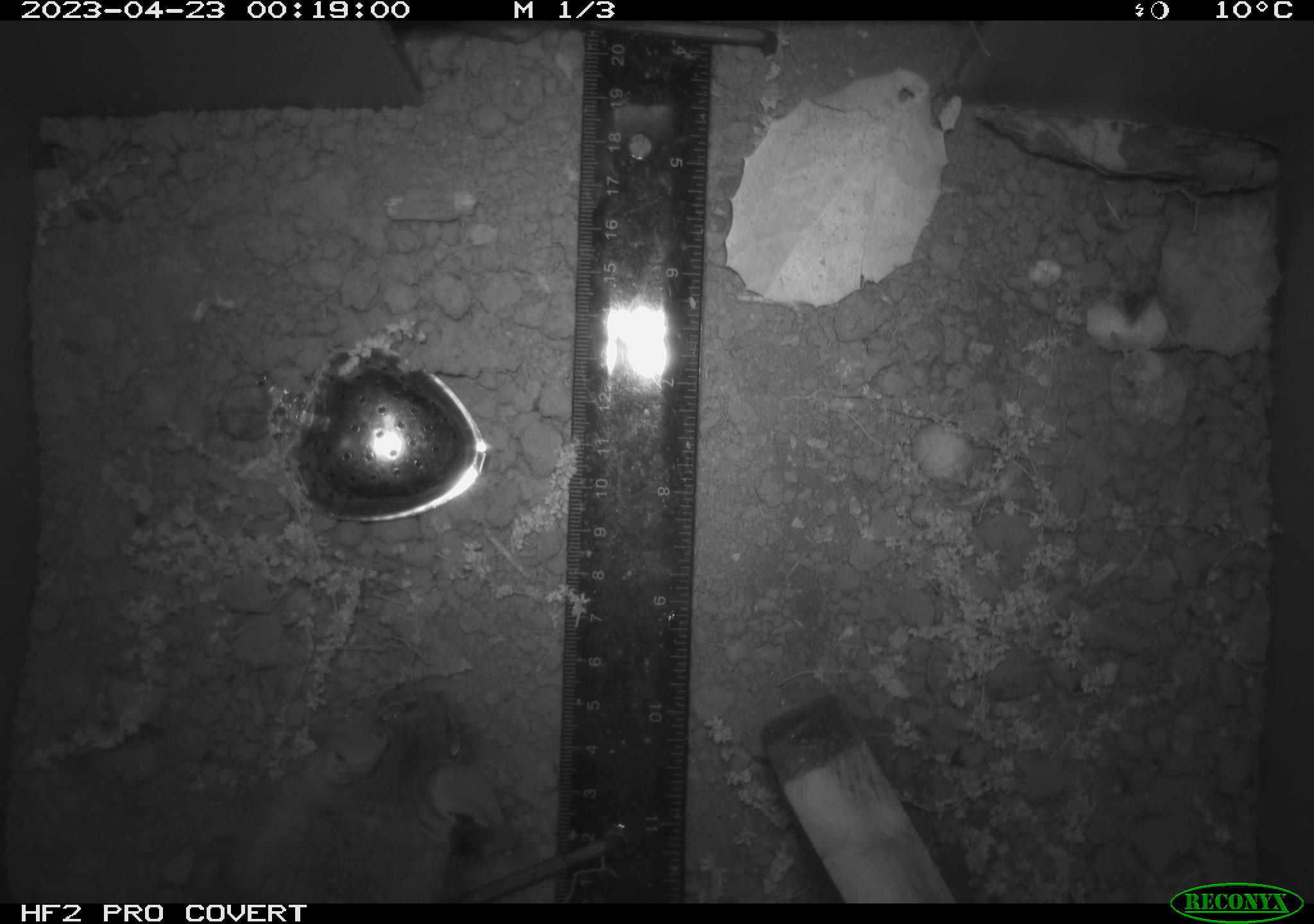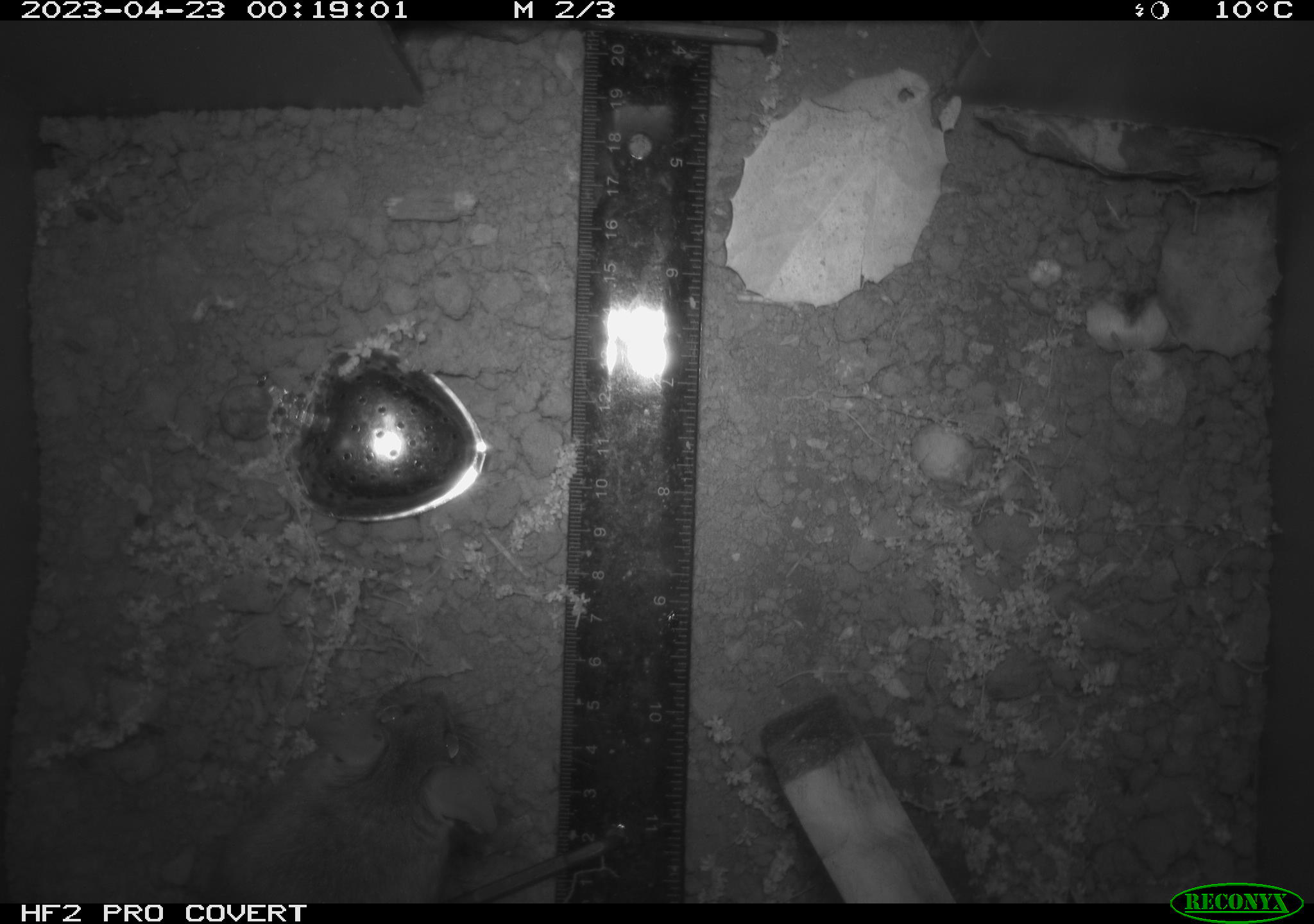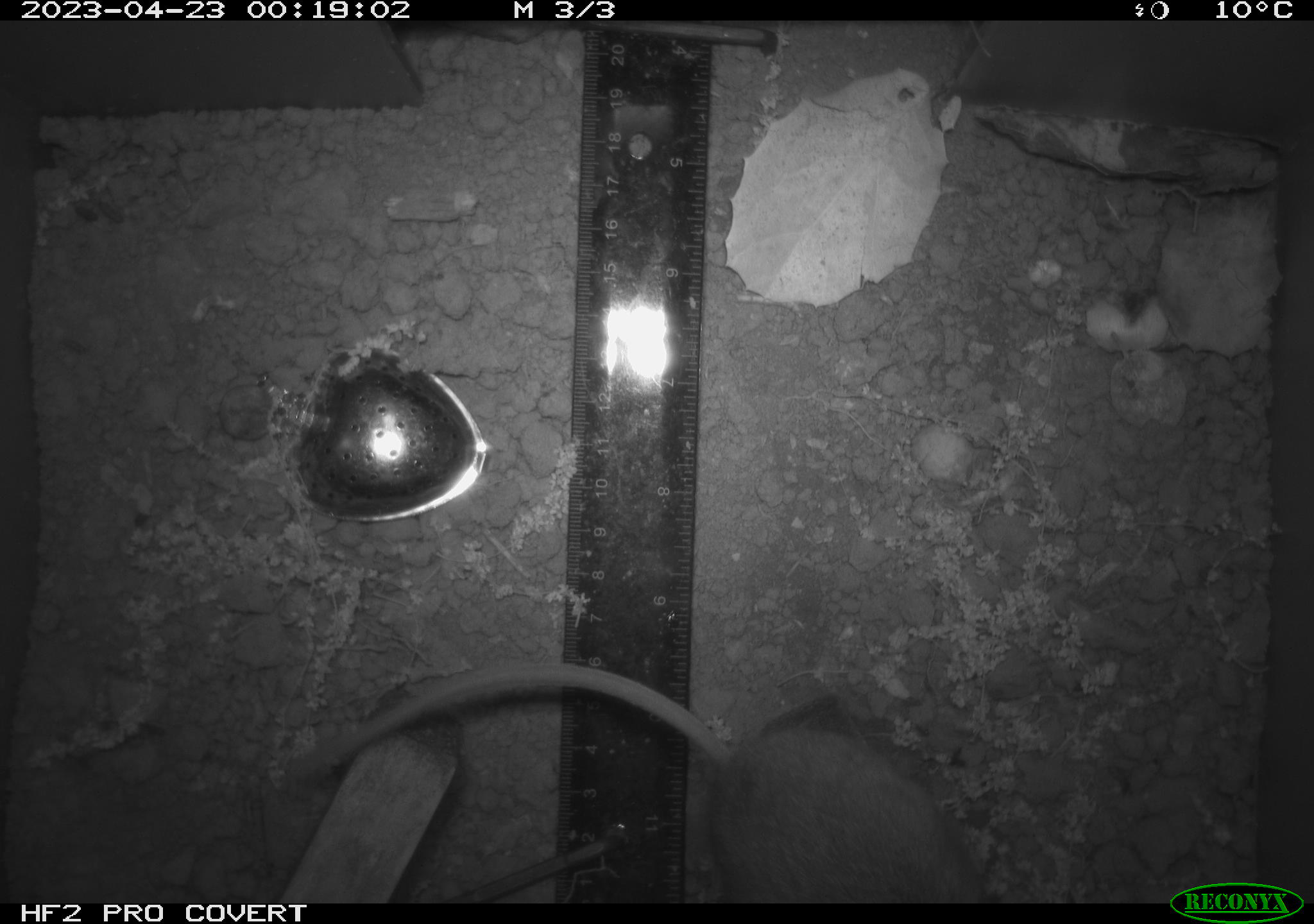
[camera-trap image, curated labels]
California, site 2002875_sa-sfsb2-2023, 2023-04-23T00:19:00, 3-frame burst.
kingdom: Animalia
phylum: Chordata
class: Mammalia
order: Rodentia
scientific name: Rodentia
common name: mouse species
Mouse species (Rodentia).